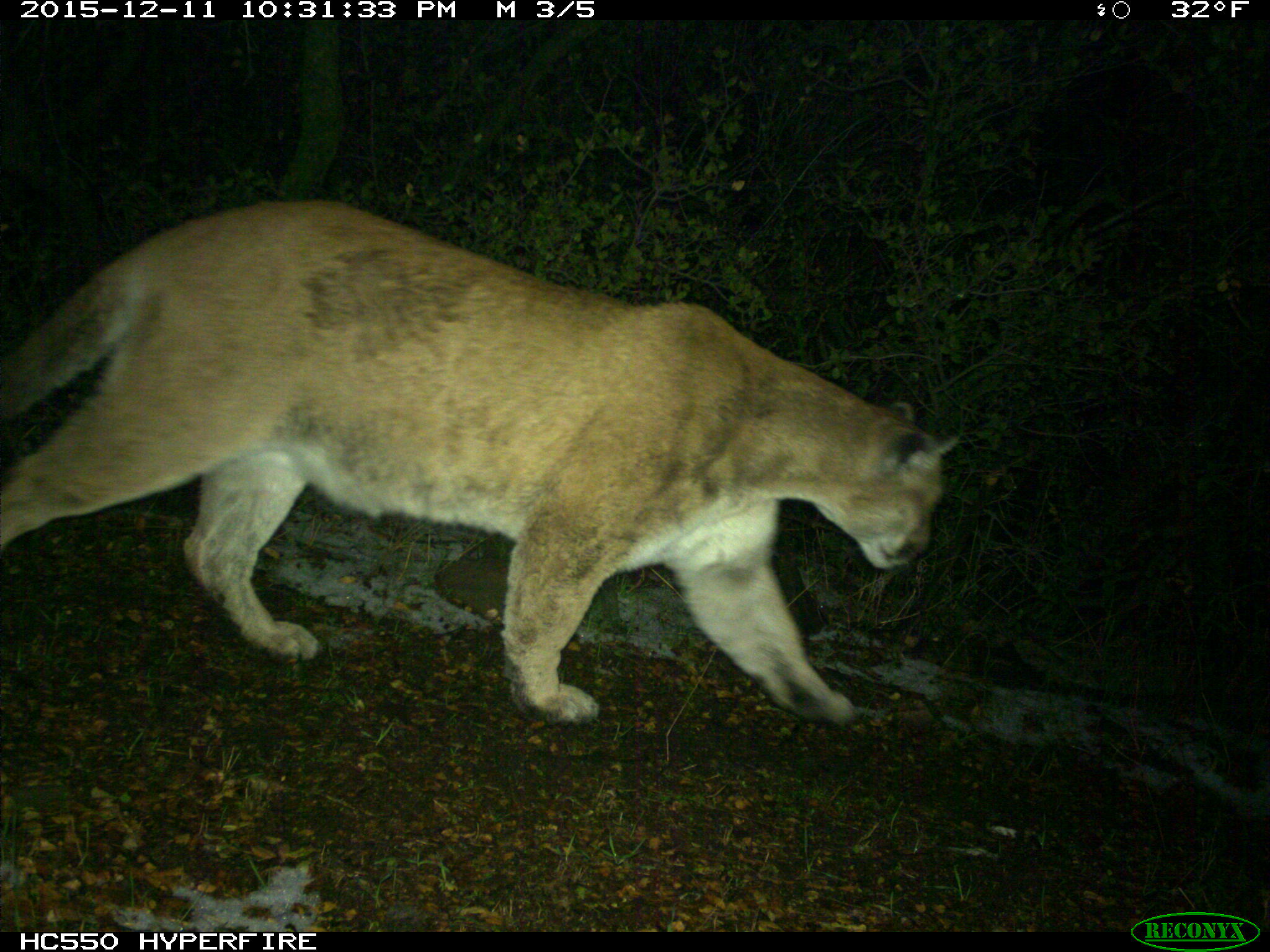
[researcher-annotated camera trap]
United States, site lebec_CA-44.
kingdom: Animalia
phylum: Chordata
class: Mammalia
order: Carnivora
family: Felidae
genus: Puma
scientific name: Puma concolor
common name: mountain lion